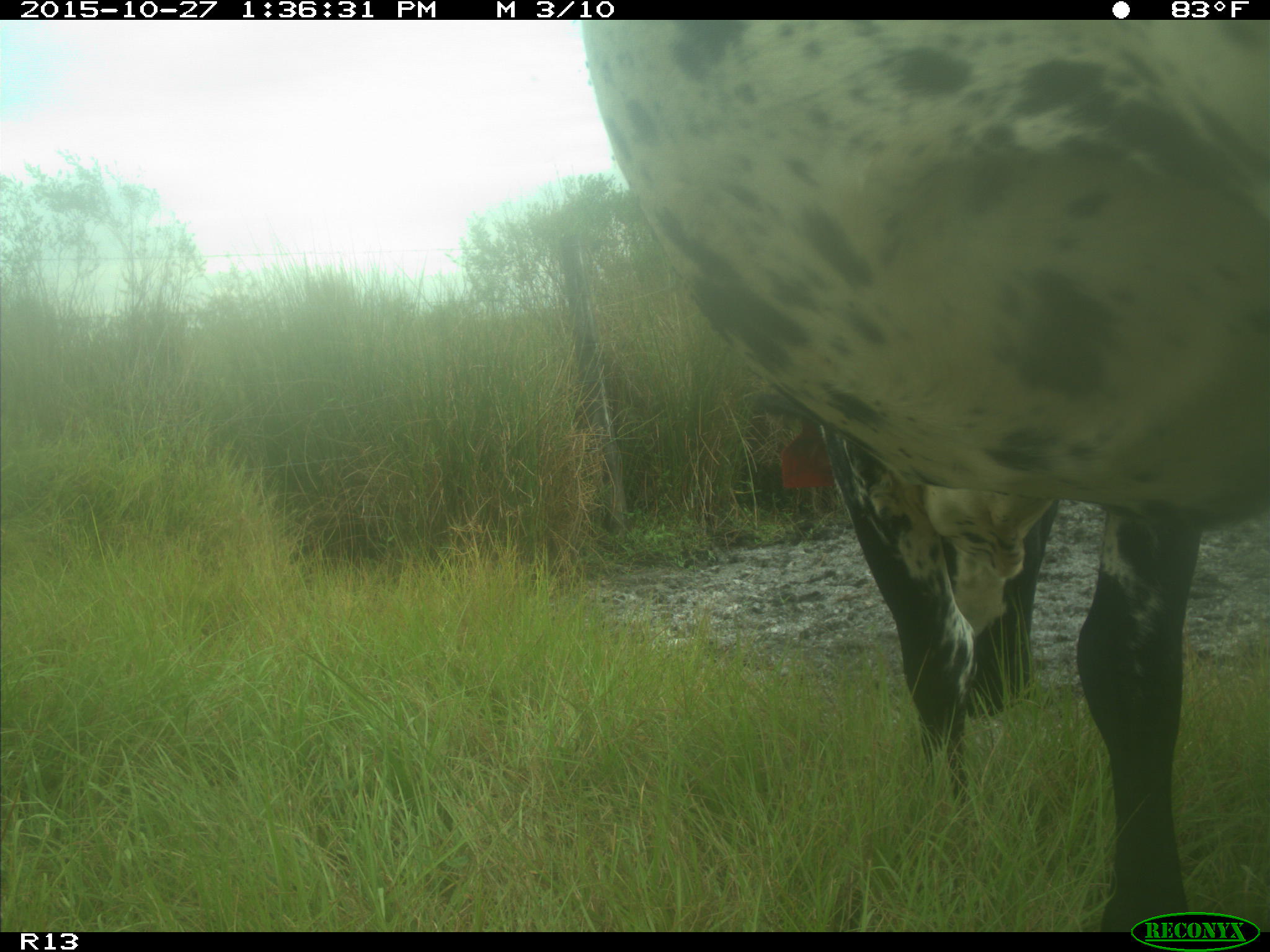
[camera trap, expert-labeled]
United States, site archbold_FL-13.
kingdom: Animalia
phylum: Chordata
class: Mammalia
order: Artiodactyla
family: Bovidae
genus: Bos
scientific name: Bos taurus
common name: domestic cow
Bos taurus (domestic cow).